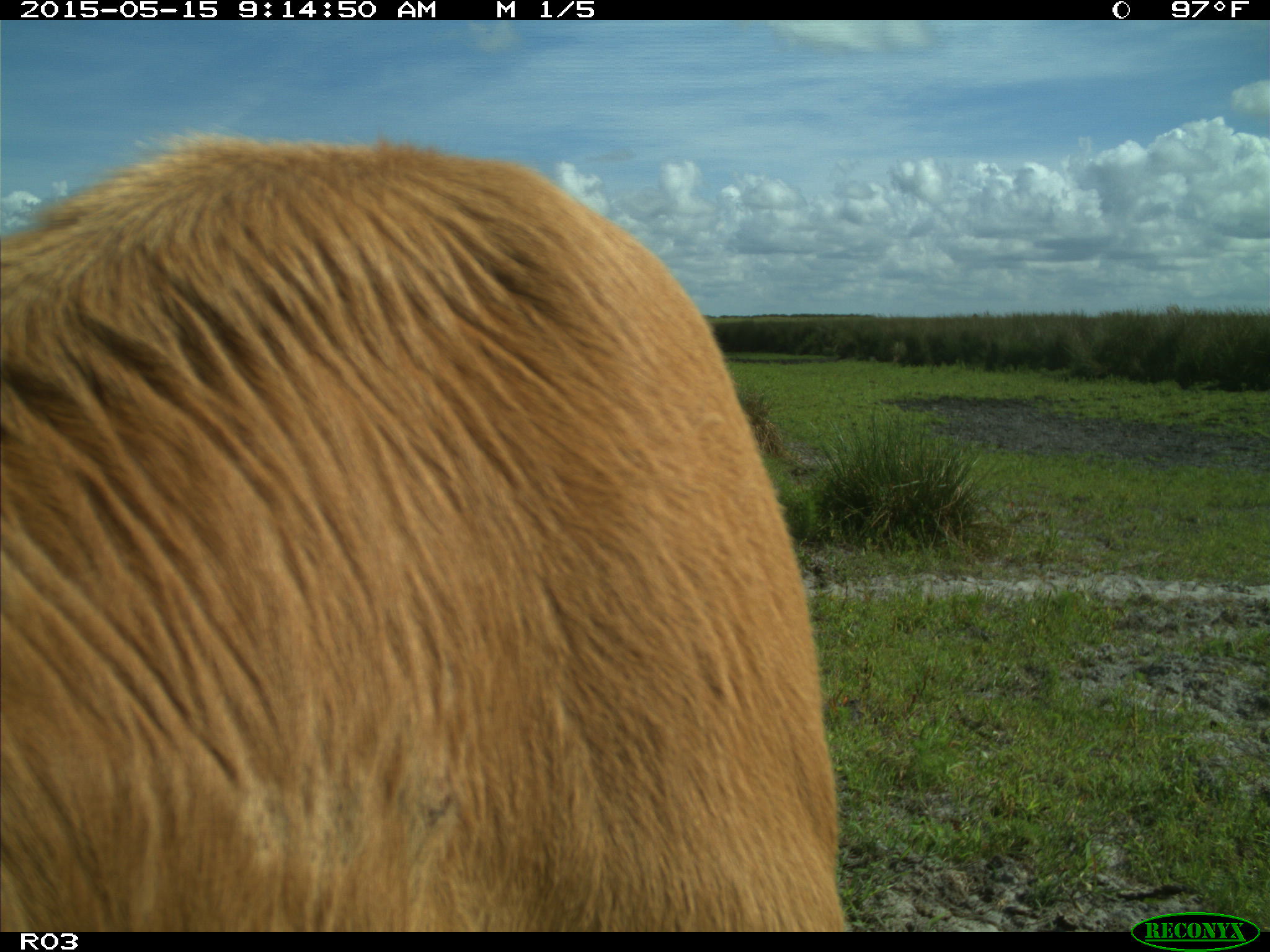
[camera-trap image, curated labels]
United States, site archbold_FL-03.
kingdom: Animalia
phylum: Chordata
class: Mammalia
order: Artiodactyla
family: Bovidae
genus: Bos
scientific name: Bos taurus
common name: domestic cow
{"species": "Bos taurus (domestic cow)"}